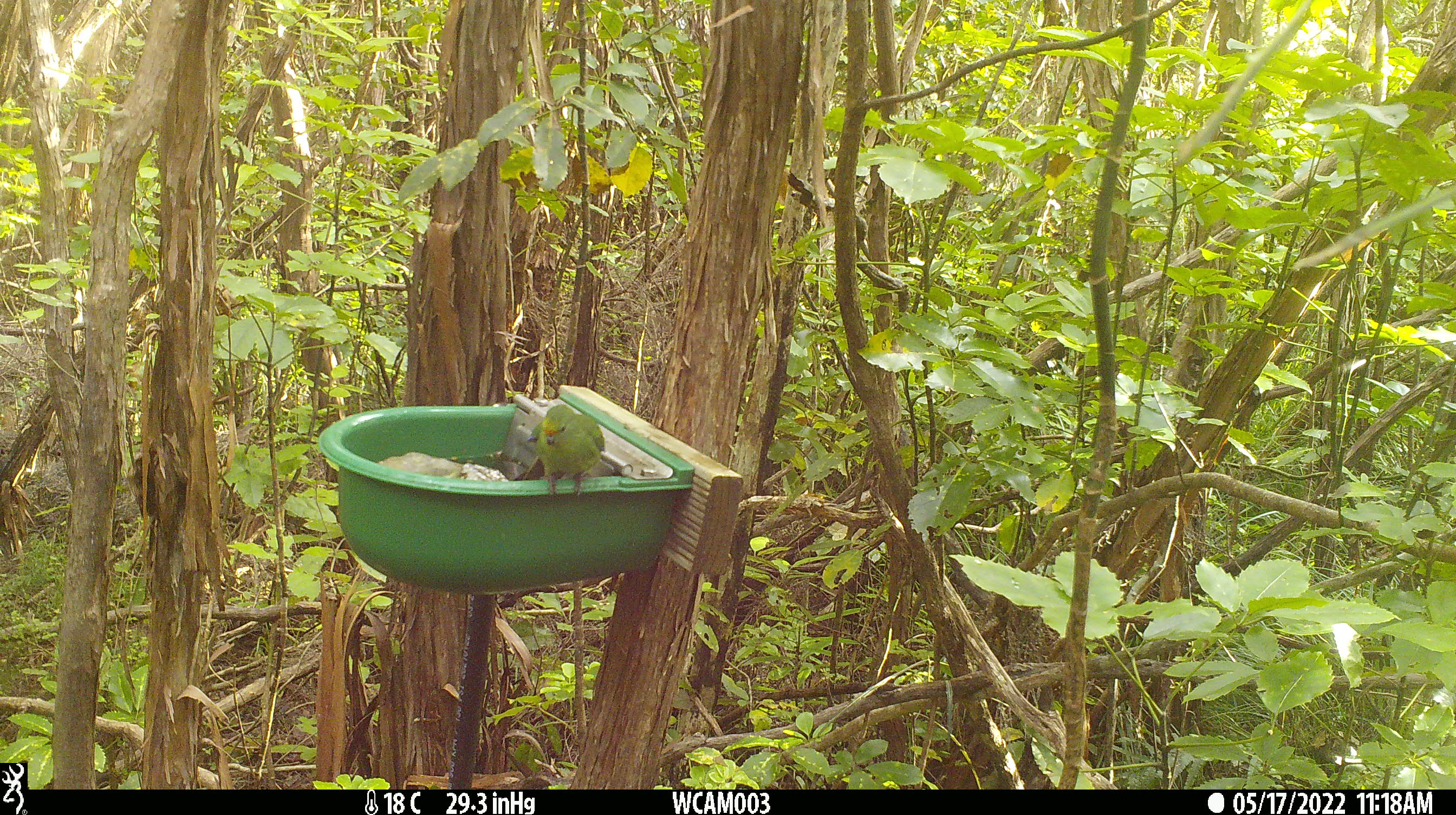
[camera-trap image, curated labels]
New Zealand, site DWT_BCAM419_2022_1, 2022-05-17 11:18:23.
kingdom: Animalia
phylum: Chordata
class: Aves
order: Psittaciformes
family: Psittaculidae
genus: Cyanoramphus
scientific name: Cyanoramphus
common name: parakeet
Parakeet (Cyanoramphus).